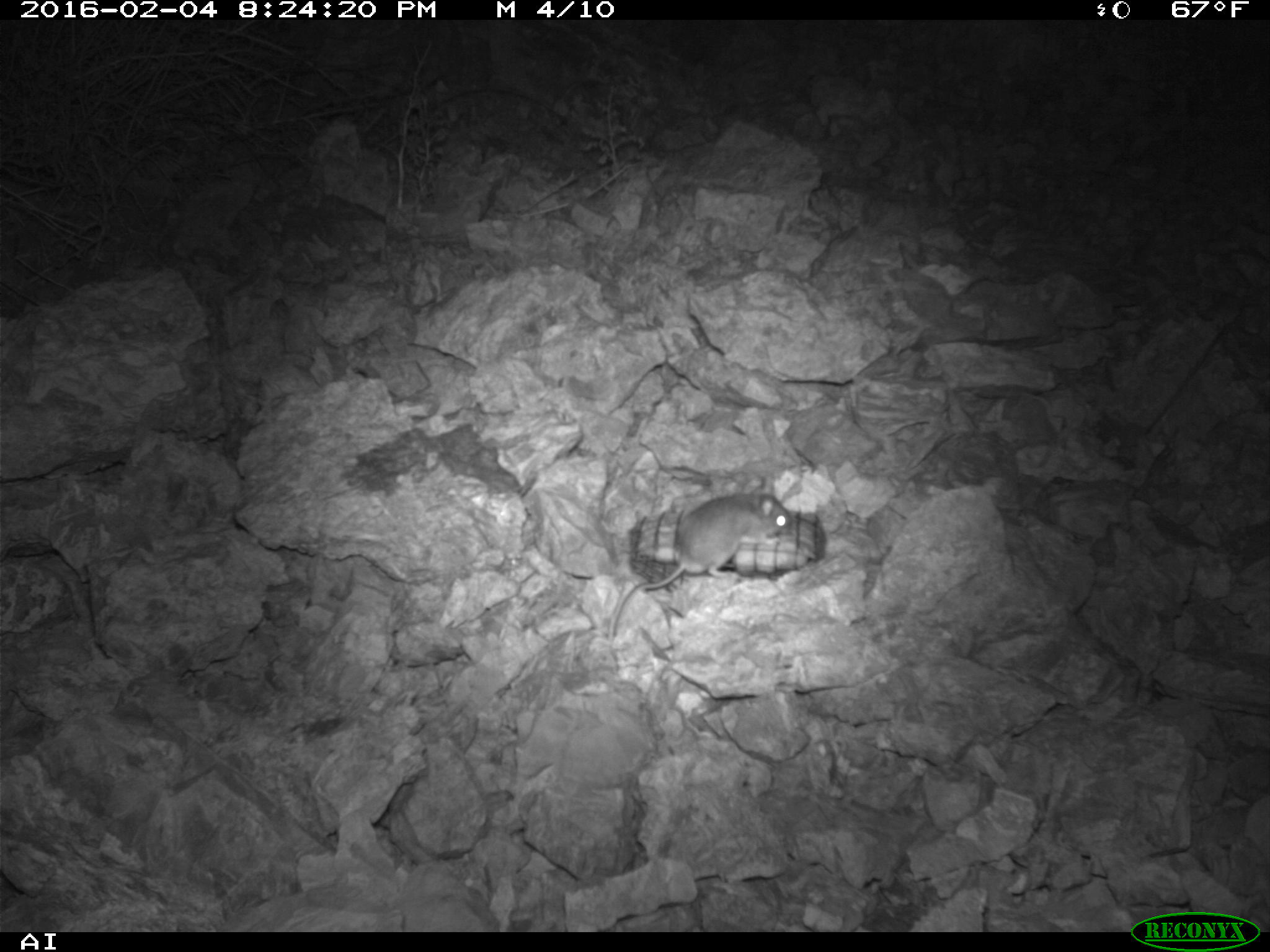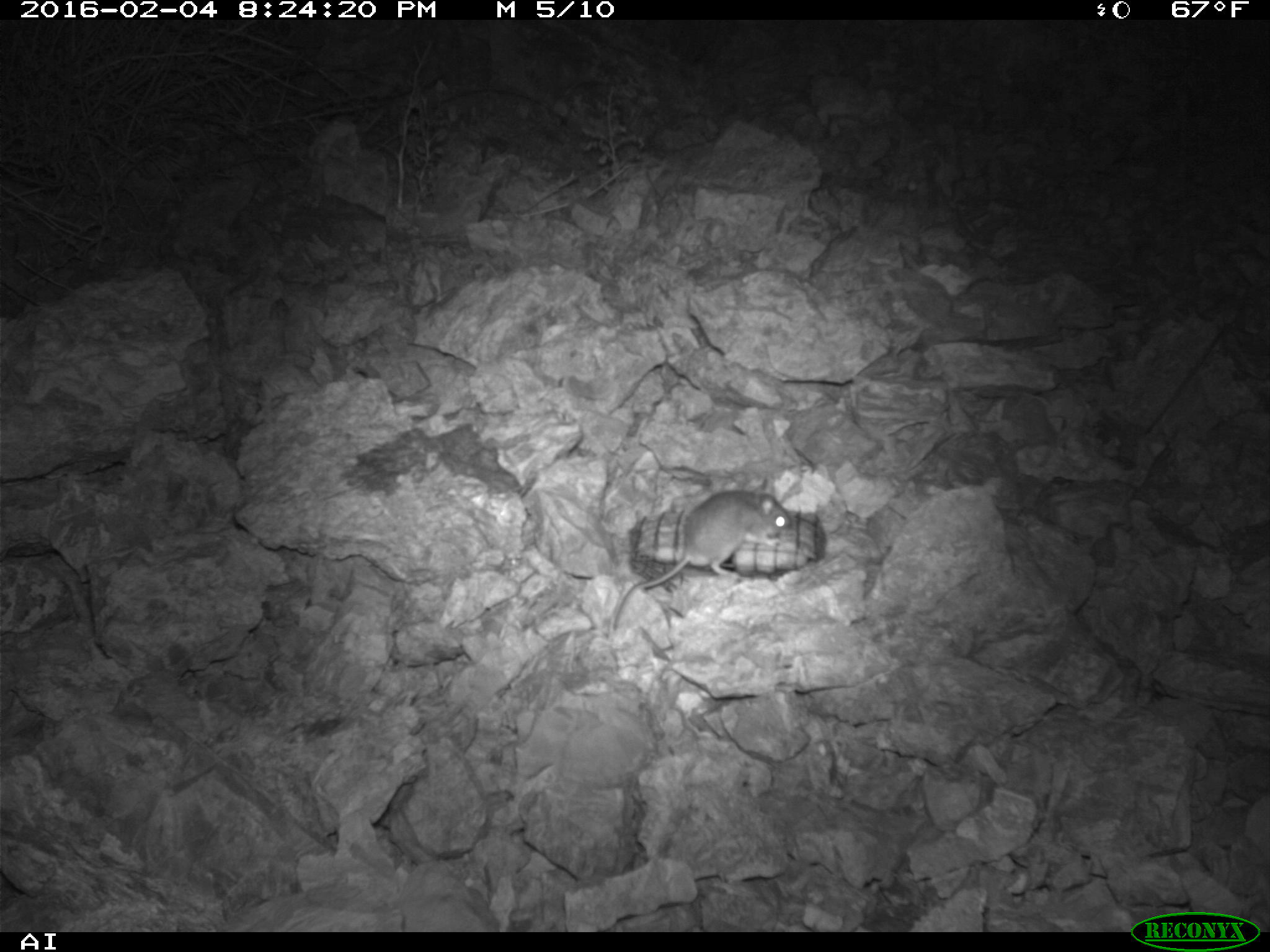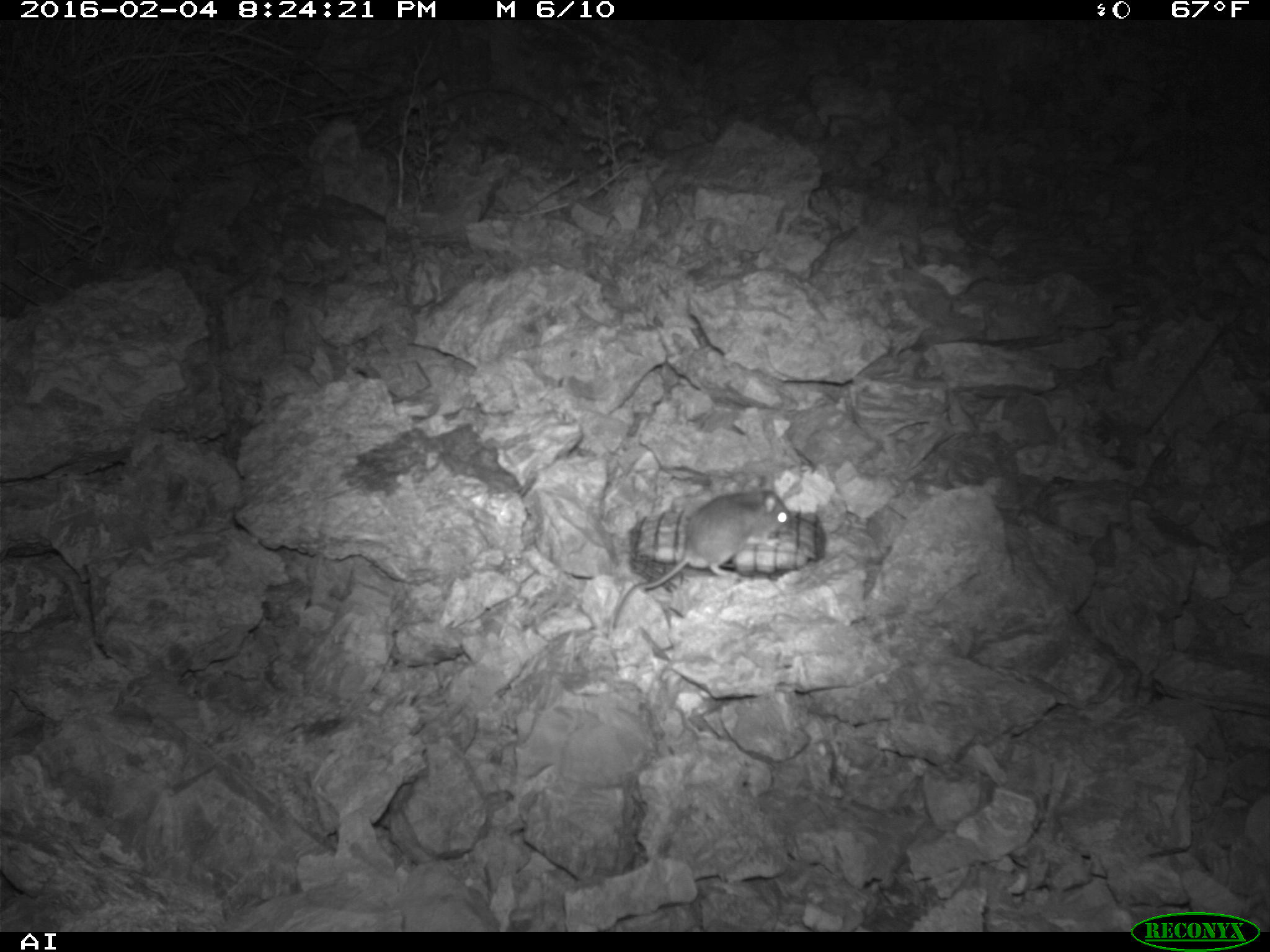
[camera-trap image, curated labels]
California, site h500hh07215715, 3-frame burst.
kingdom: Animalia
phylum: Chordata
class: Mammalia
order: Rodentia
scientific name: Rodentia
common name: rodent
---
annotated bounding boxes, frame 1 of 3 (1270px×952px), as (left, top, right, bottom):
rodent: (608, 473, 791, 638)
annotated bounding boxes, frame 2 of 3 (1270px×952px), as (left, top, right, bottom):
rodent: (608, 477, 788, 630)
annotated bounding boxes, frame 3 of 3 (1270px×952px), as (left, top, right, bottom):
rodent: (610, 475, 791, 628)